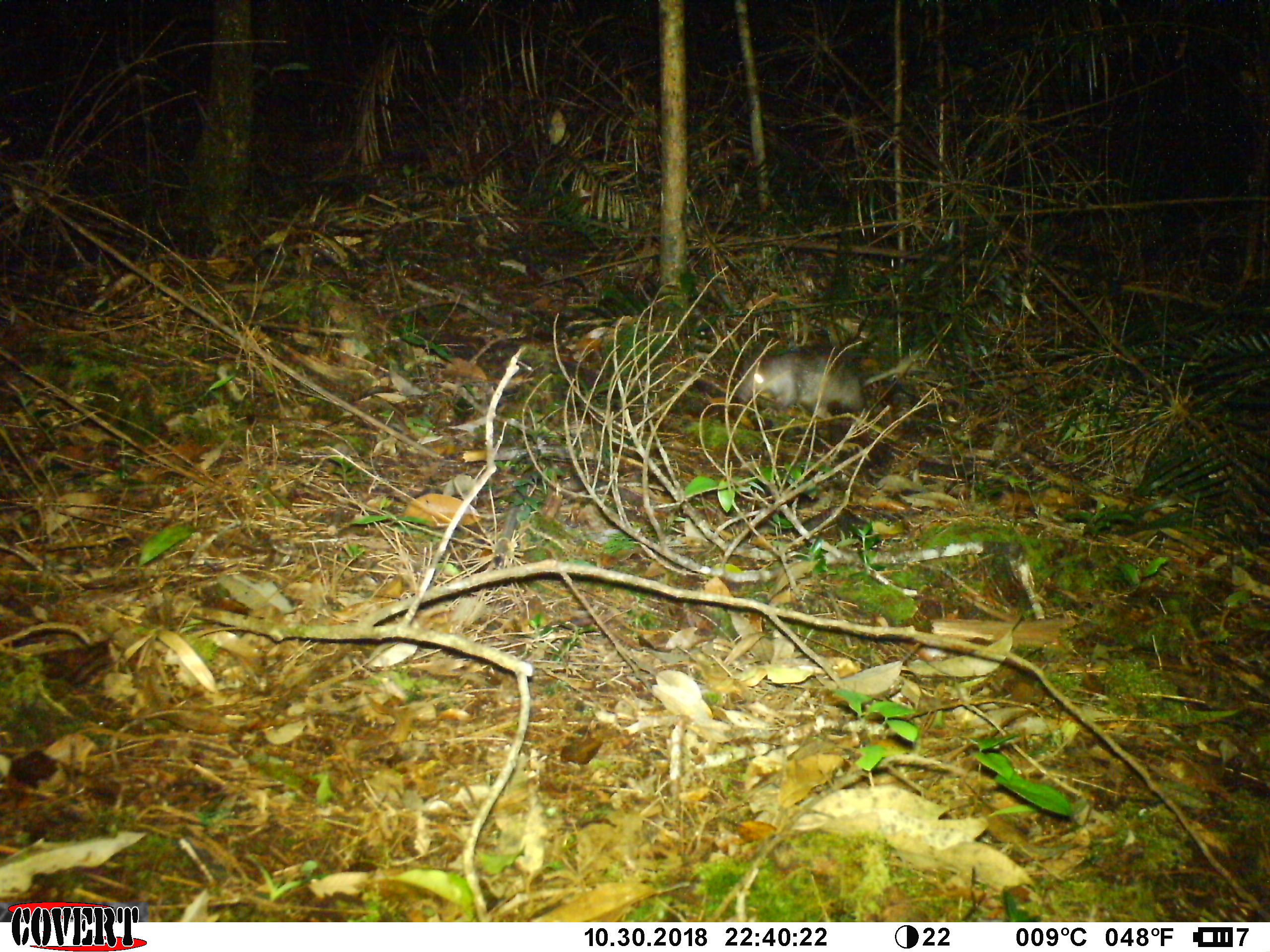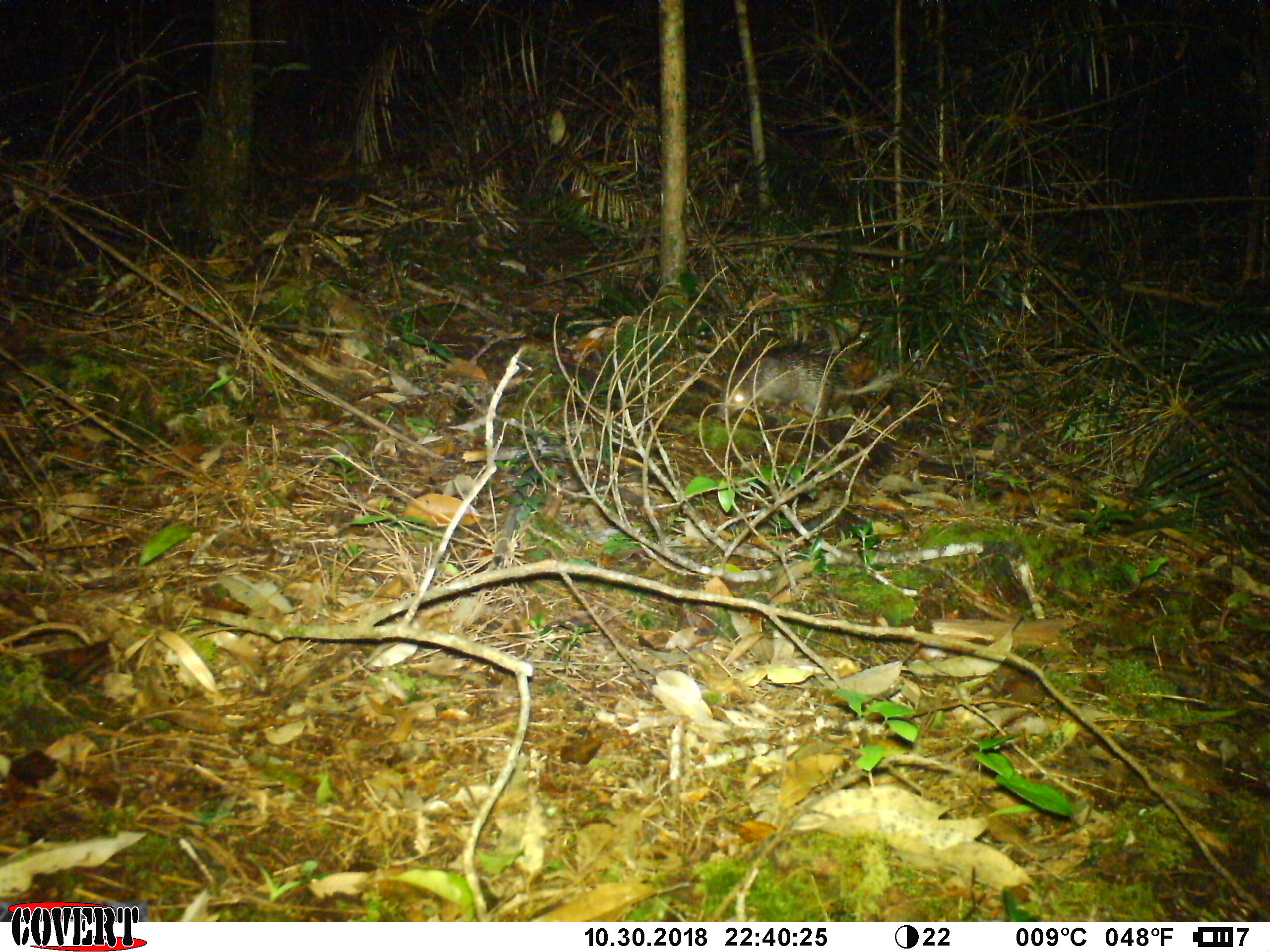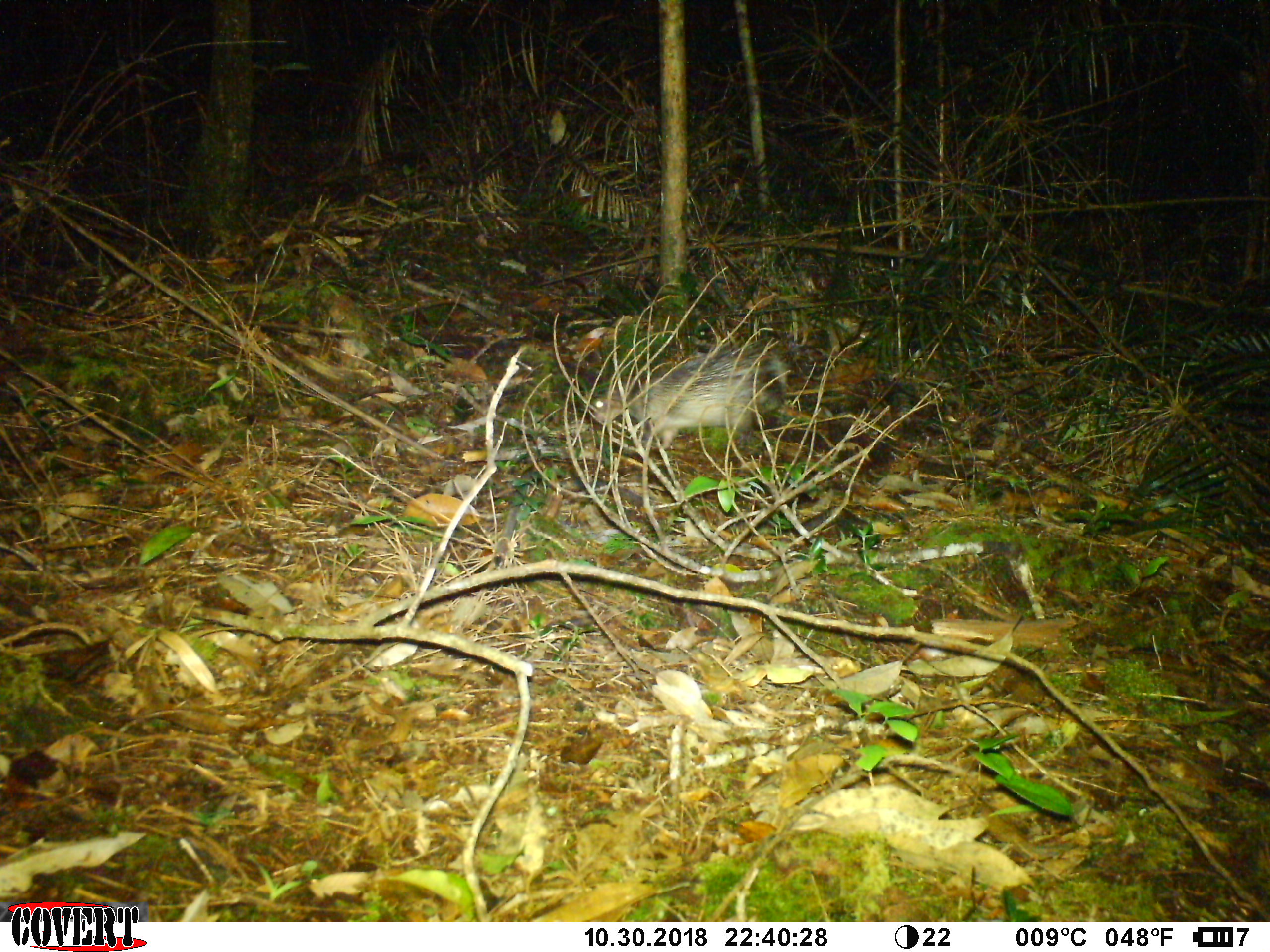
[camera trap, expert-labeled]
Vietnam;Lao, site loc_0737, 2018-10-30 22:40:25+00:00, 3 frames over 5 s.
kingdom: Animalia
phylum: Chordata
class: Mammalia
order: Rodentia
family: Hystricidae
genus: Atherurus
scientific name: Atherurus macrourus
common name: asiatic brush-tailed porcupine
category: asiatic brush tailed porcupine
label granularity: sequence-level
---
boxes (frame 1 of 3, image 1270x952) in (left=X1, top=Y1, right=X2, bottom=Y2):
asiatic brush tailed porcupine: (left=740, top=349, right=917, bottom=418)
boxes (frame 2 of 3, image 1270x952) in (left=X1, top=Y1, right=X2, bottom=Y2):
asiatic brush tailed porcupine: (left=715, top=344, right=903, bottom=421)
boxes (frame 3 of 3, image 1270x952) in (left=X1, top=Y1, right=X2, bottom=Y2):
asiatic brush tailed porcupine: (left=586, top=349, right=788, bottom=449)